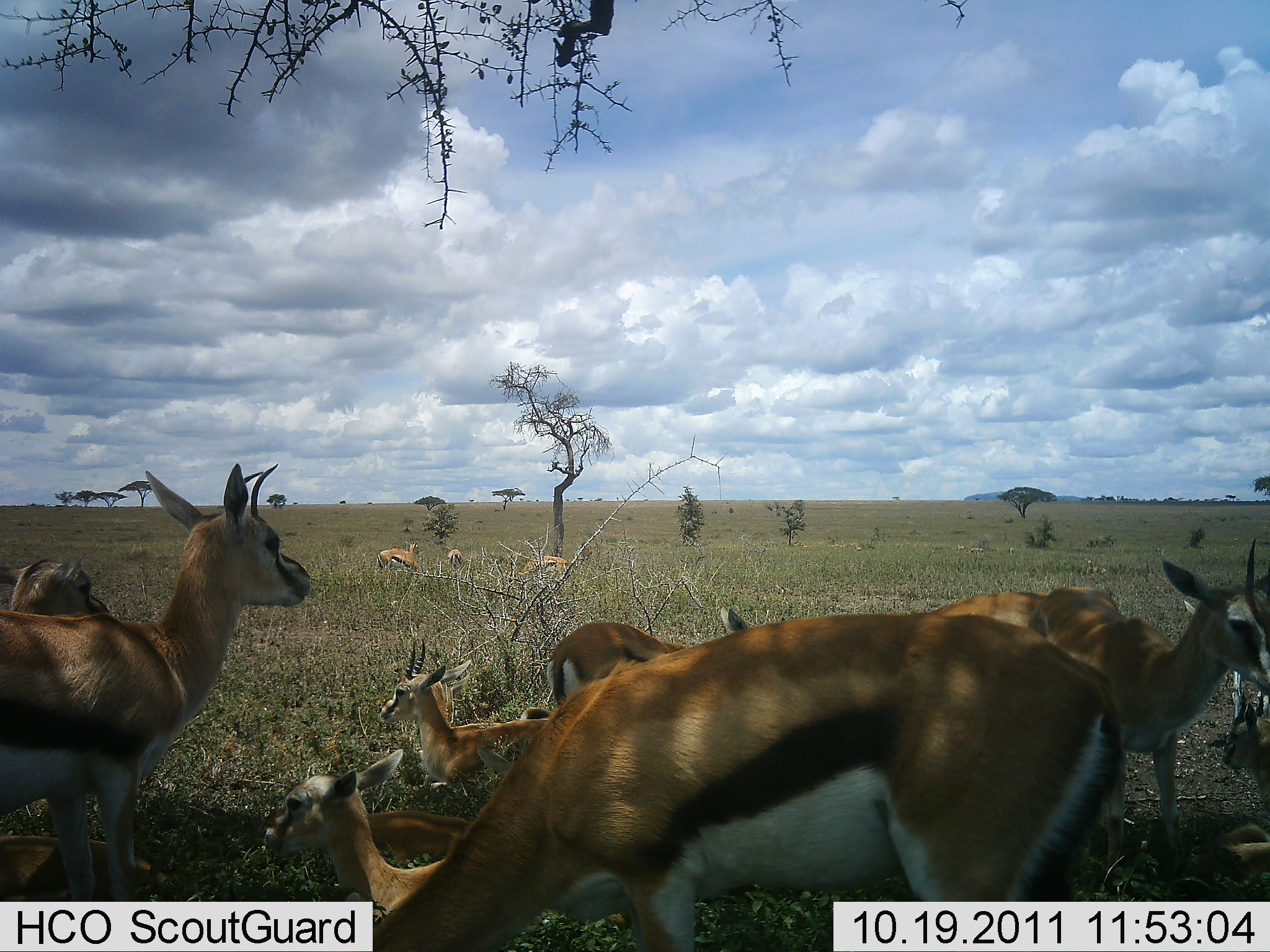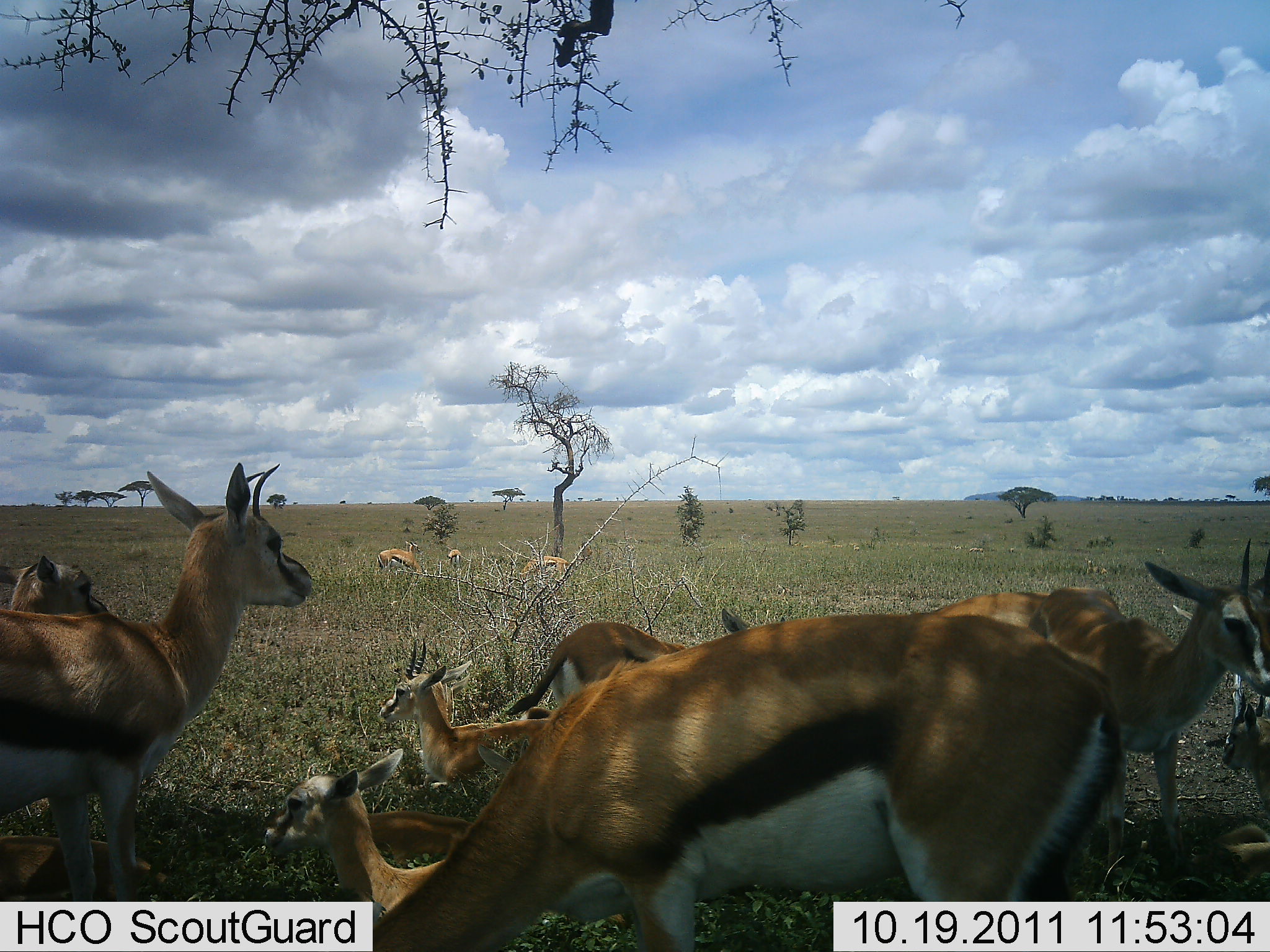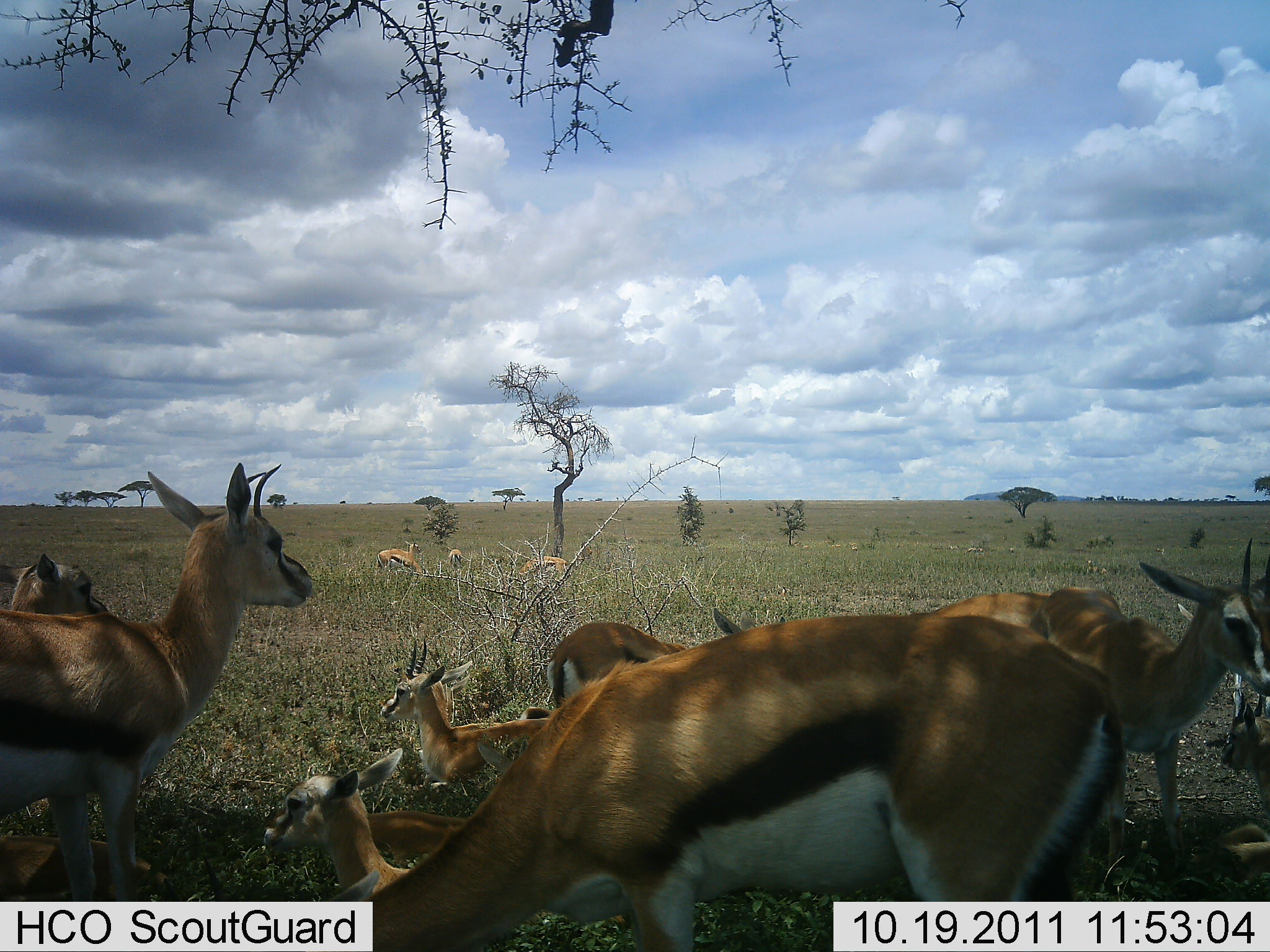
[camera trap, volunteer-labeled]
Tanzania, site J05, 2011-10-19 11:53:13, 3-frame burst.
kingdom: Animalia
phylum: Chordata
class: Mammalia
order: Artiodactyla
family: Bovidae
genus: Eudorcas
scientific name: Eudorcas thomsonii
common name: thomson's gazelle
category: gazellethomsons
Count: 11-50.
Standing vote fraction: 77%.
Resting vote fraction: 100%.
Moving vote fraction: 0%.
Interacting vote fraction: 0%.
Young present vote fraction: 54%.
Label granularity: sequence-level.